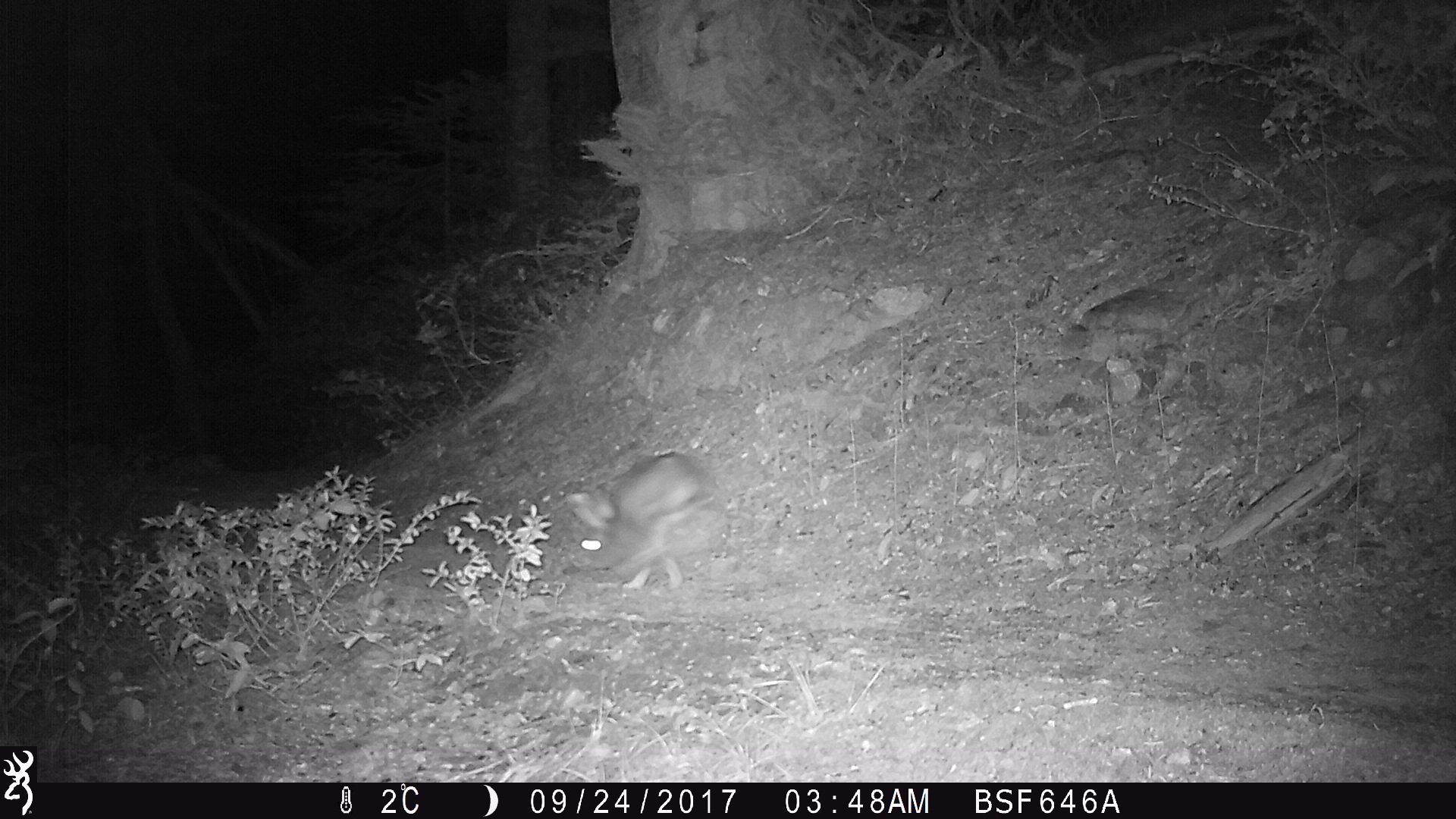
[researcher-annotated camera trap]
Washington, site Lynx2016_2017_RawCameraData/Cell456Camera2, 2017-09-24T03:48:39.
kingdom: Animalia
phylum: Chordata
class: Mammalia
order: Lagomorpha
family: Leporidae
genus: Lepus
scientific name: Lepus americanus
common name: snowshoe hare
Lepus americanus (snowshoe hare). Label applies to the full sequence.